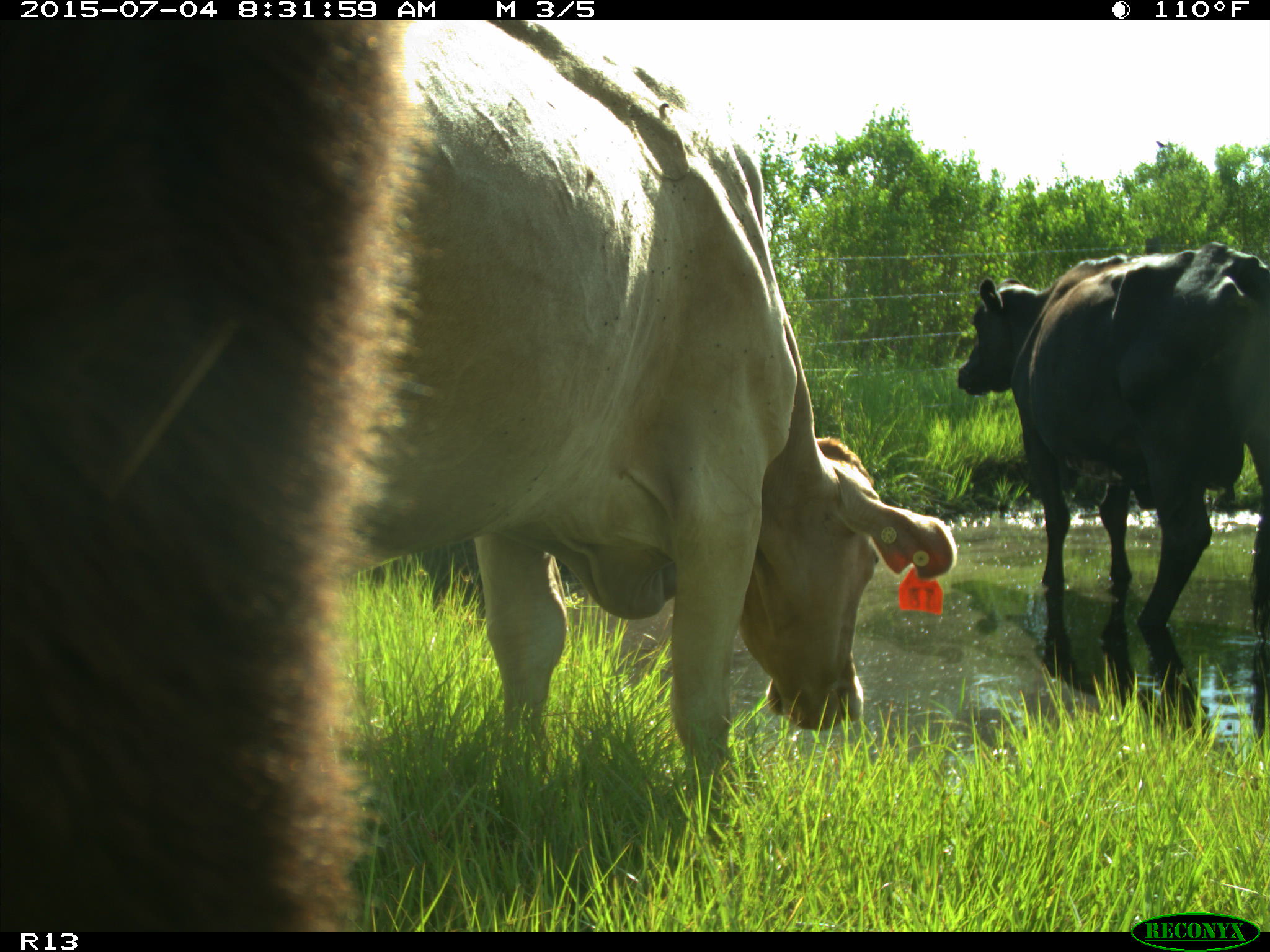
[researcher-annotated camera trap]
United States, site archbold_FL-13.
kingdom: Animalia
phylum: Chordata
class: Mammalia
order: Artiodactyla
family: Bovidae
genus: Bos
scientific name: Bos taurus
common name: domestic cow